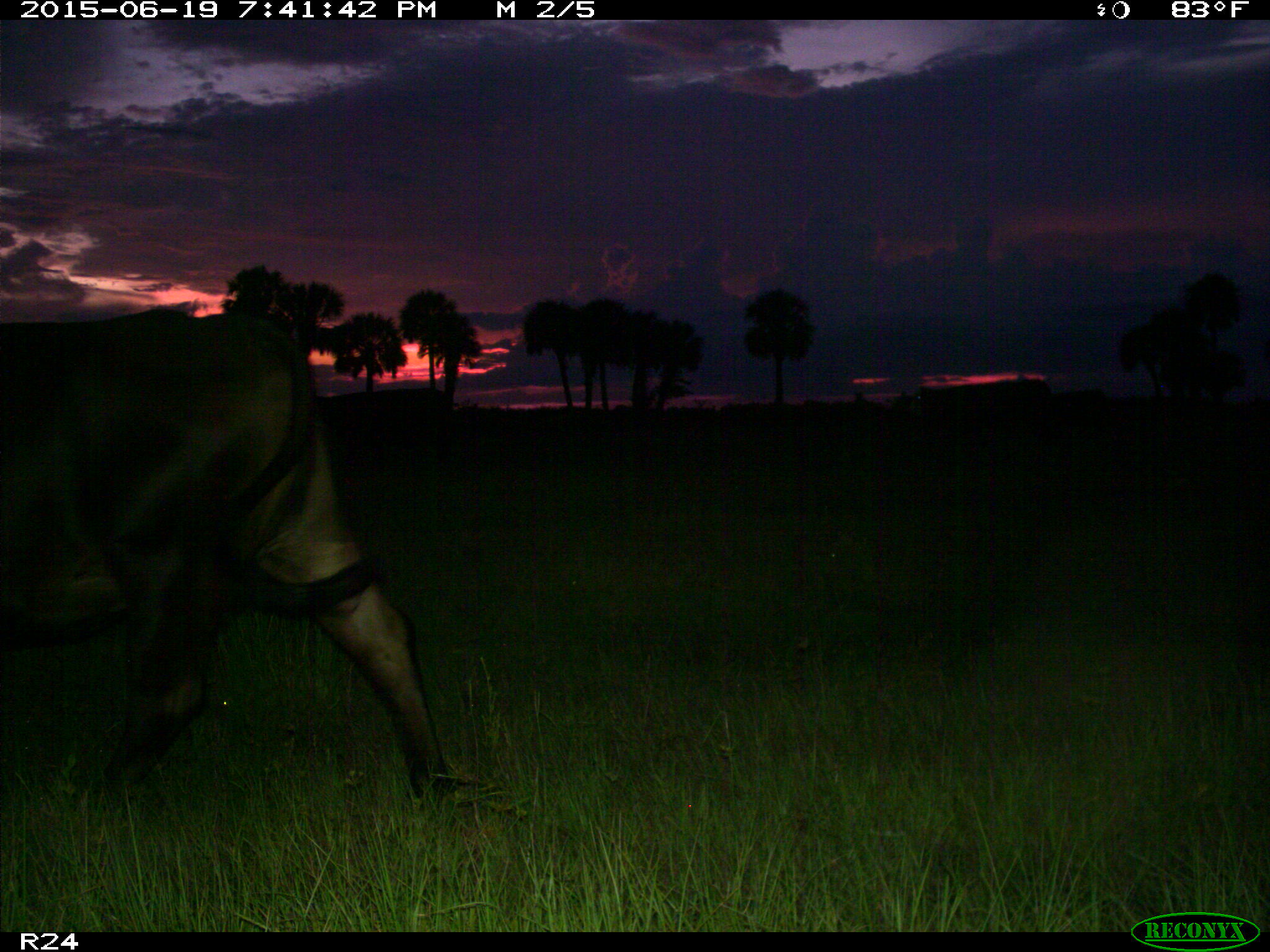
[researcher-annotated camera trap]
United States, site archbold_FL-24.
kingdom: Animalia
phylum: Chordata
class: Mammalia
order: Artiodactyla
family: Bovidae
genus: Bos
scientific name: Bos taurus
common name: domestic cow